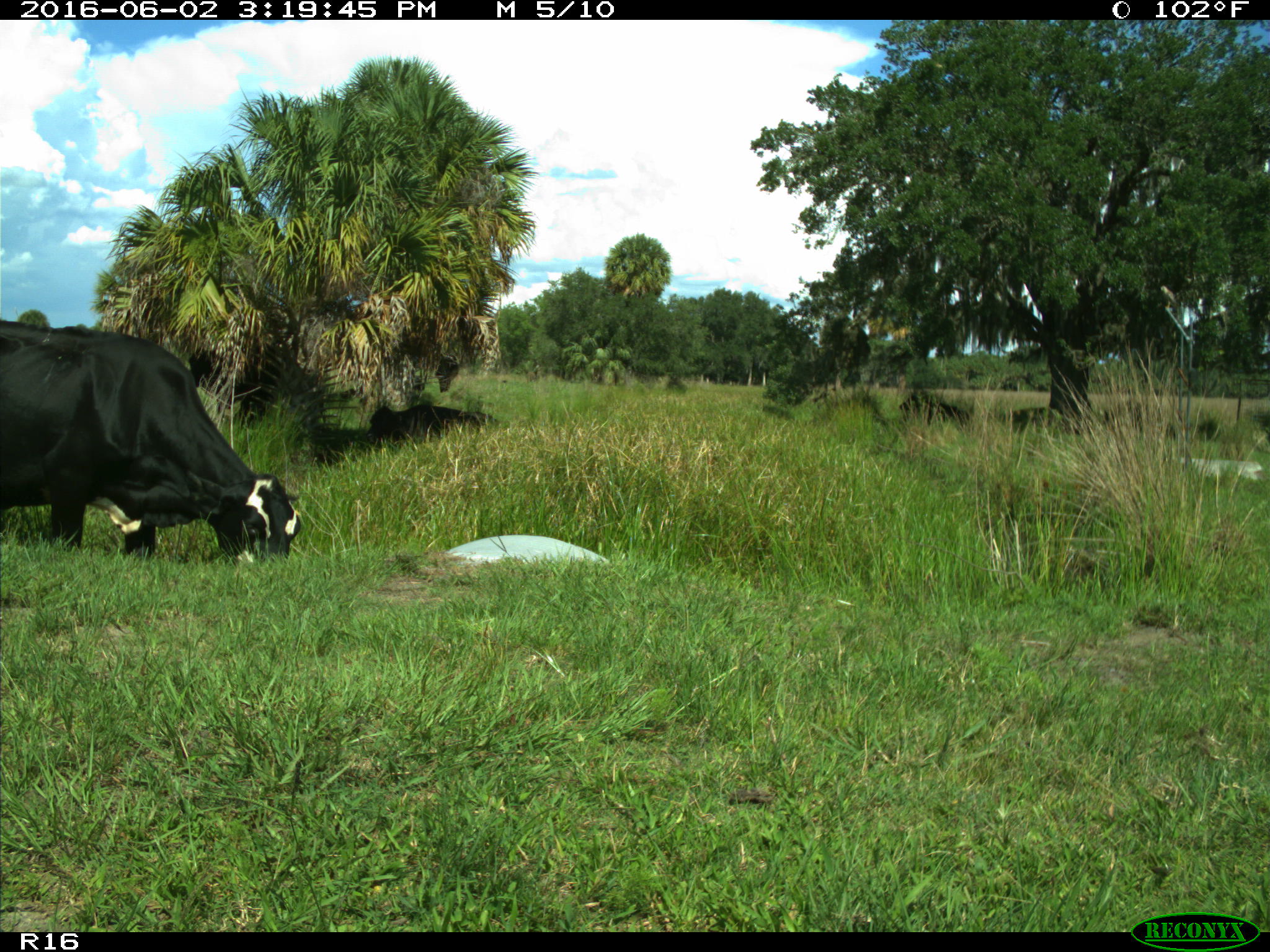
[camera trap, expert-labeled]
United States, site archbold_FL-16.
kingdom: Animalia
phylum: Chordata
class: Mammalia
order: Artiodactyla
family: Bovidae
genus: Bos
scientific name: Bos taurus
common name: domestic cow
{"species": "Bos taurus (domestic cow)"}